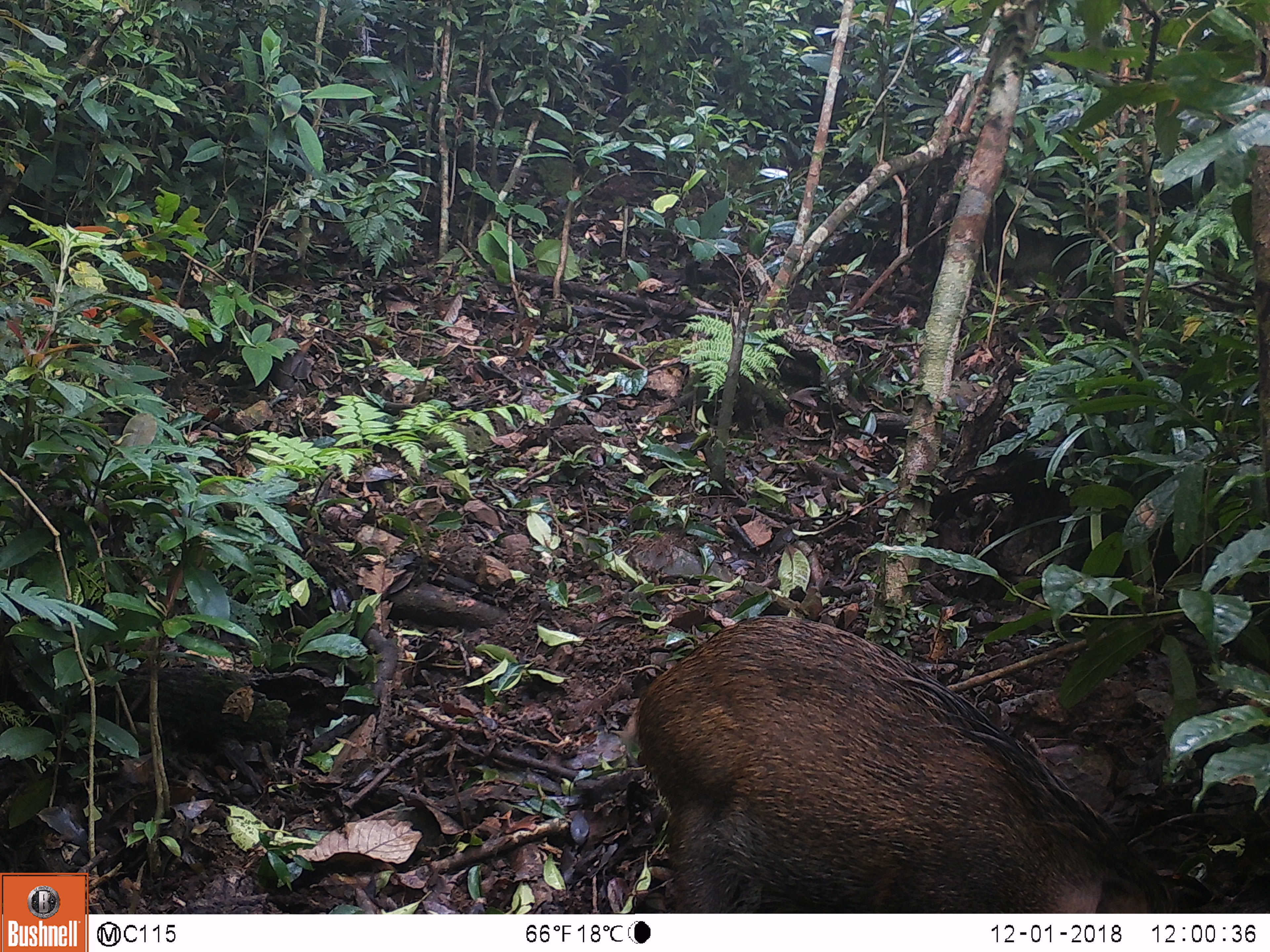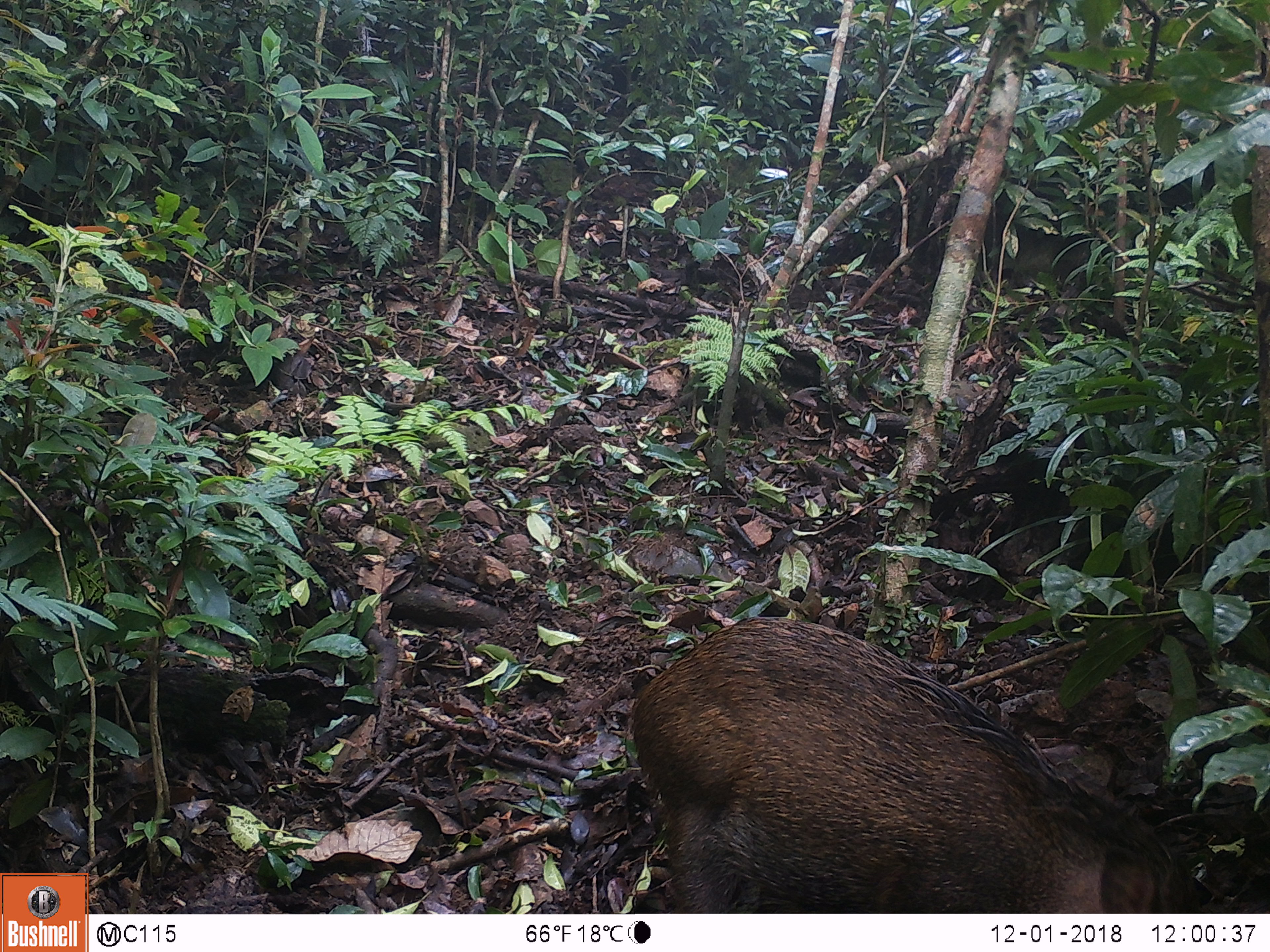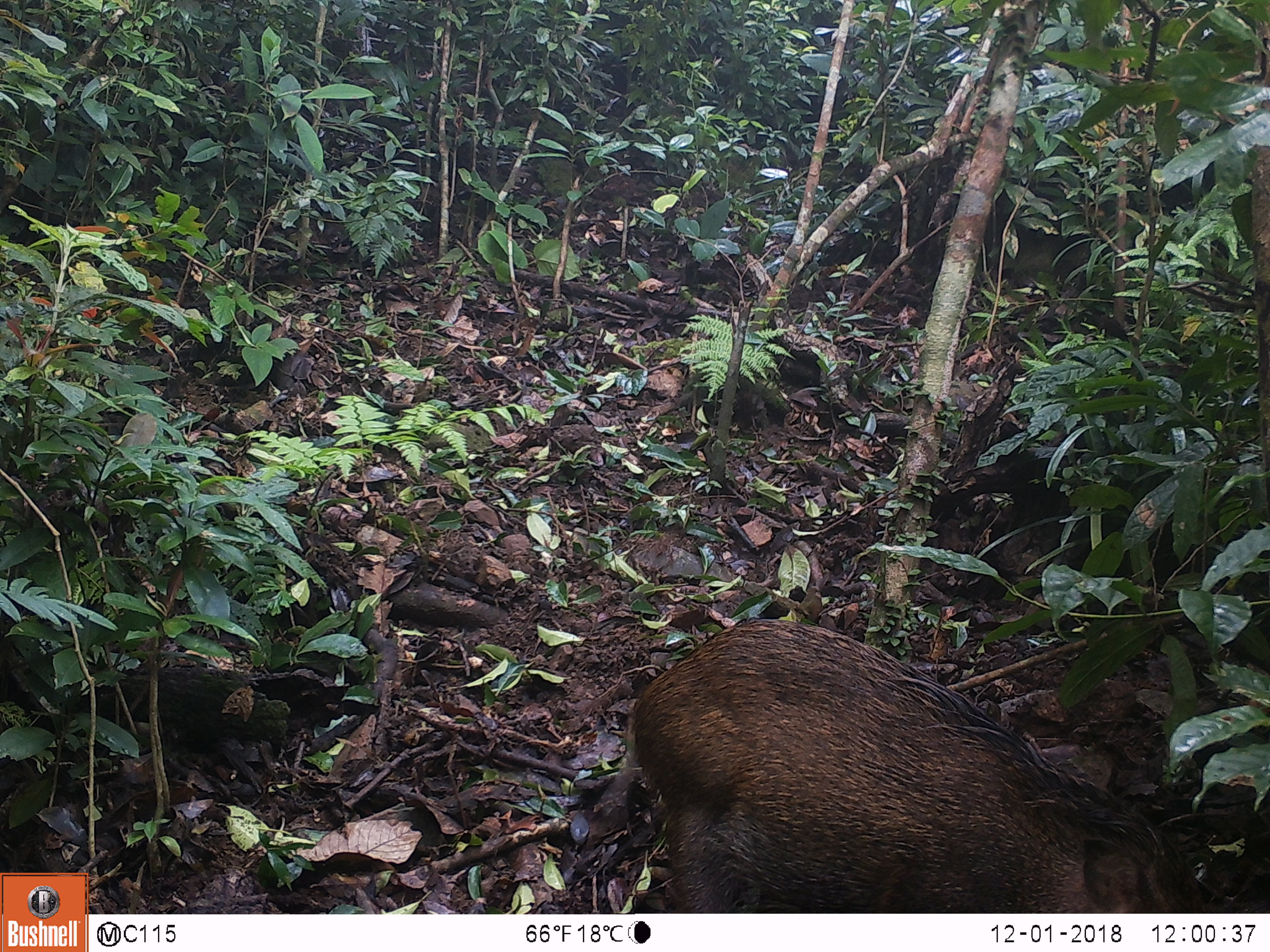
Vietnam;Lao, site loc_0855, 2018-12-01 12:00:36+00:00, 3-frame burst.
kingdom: Animalia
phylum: Chordata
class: Mammalia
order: Artiodactyla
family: Suidae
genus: Sus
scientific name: Sus scrofa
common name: eurasian wild pig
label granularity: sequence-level